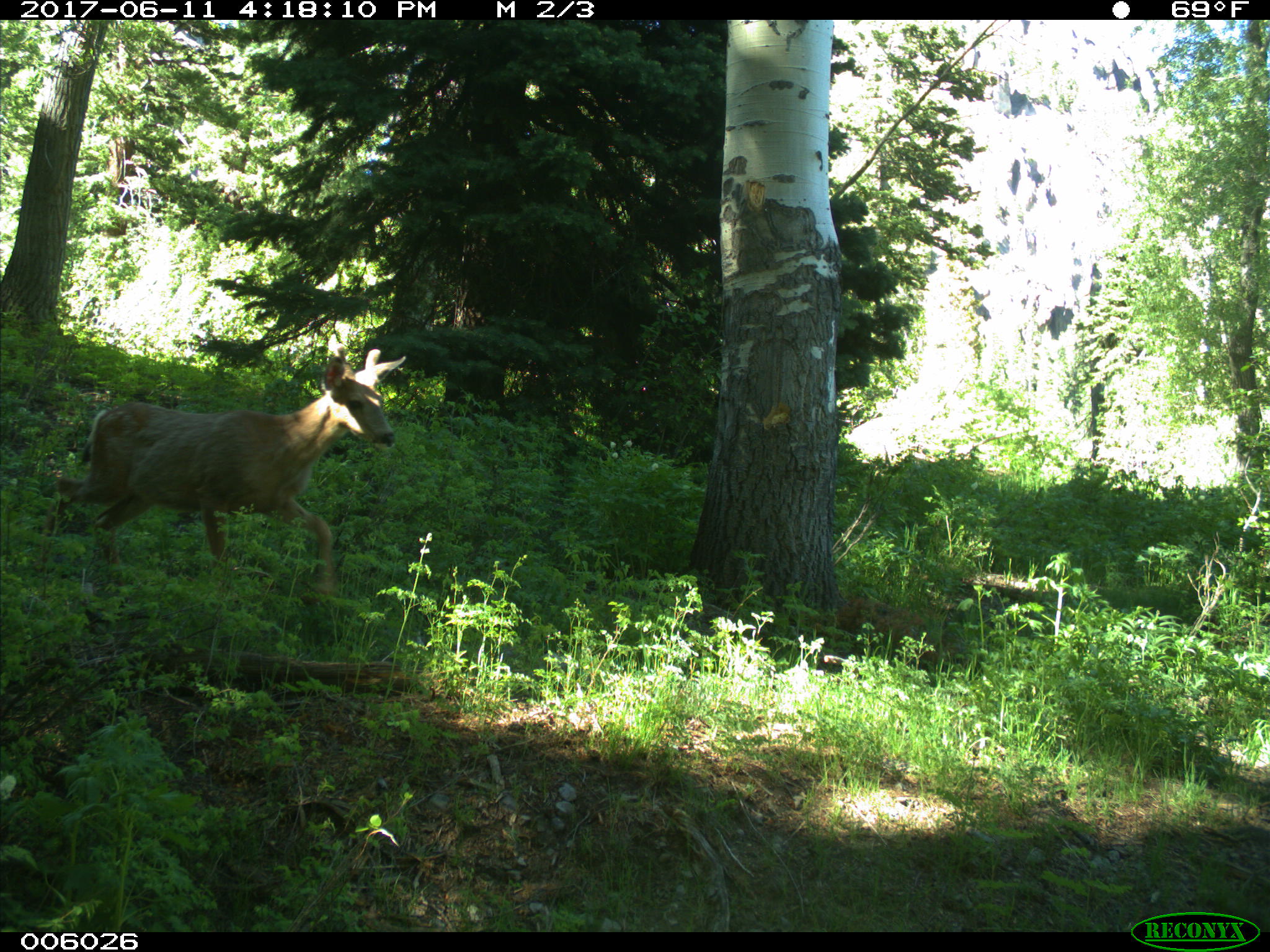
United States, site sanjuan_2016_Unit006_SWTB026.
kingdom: Animalia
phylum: Chordata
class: Mammalia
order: Artiodactyla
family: Cervidae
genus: Odocoileus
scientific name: Odocoileus hemionus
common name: mule deer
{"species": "Odocoileus hemionus (mule deer)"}